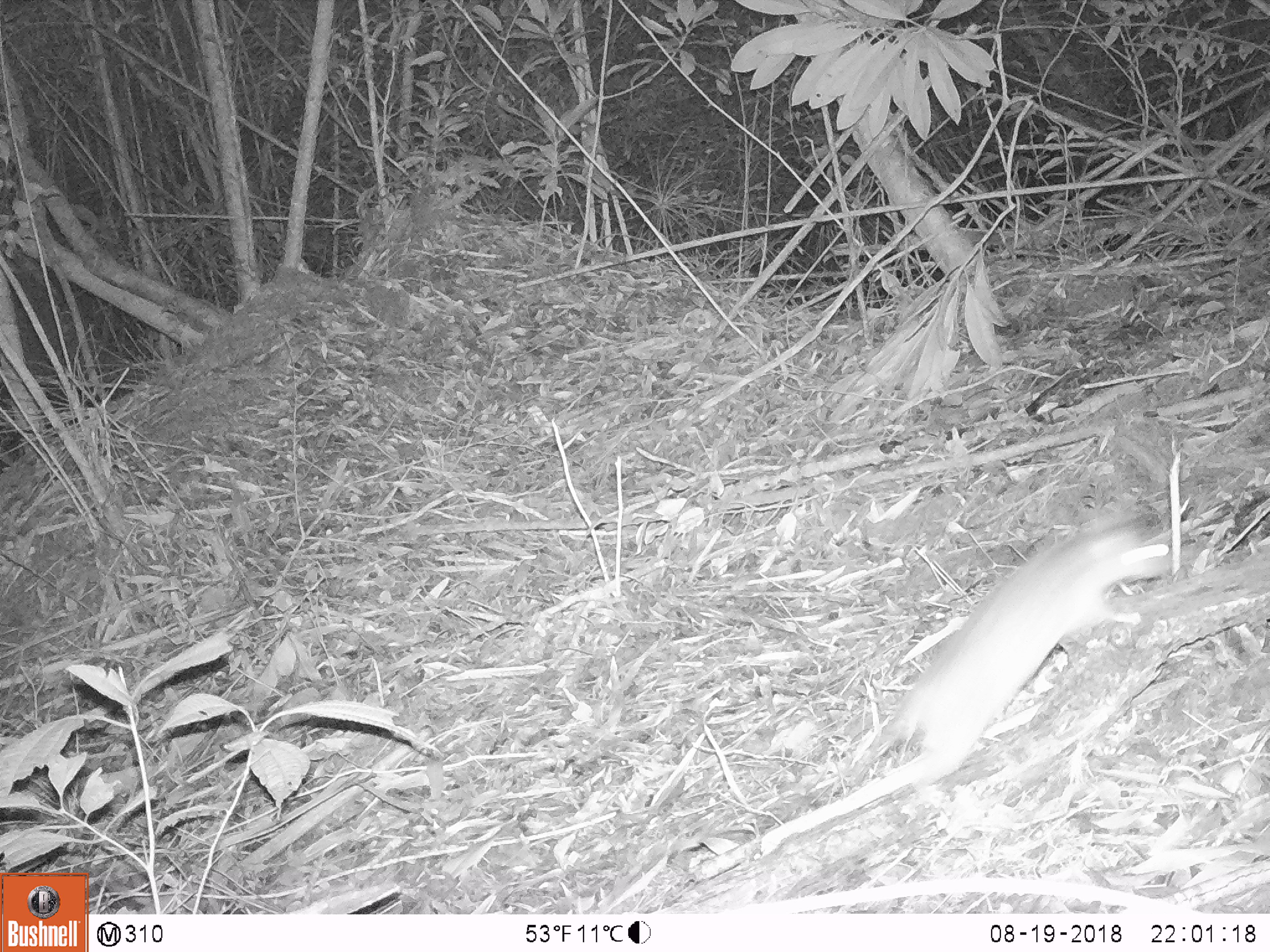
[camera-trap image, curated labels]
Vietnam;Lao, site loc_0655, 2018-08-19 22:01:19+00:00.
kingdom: Animalia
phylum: Chordata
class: Mammalia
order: Carnivora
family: Mustelidae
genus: Melogale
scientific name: Melogale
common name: ferret badger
Ferret badger (Melogale). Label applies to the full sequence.